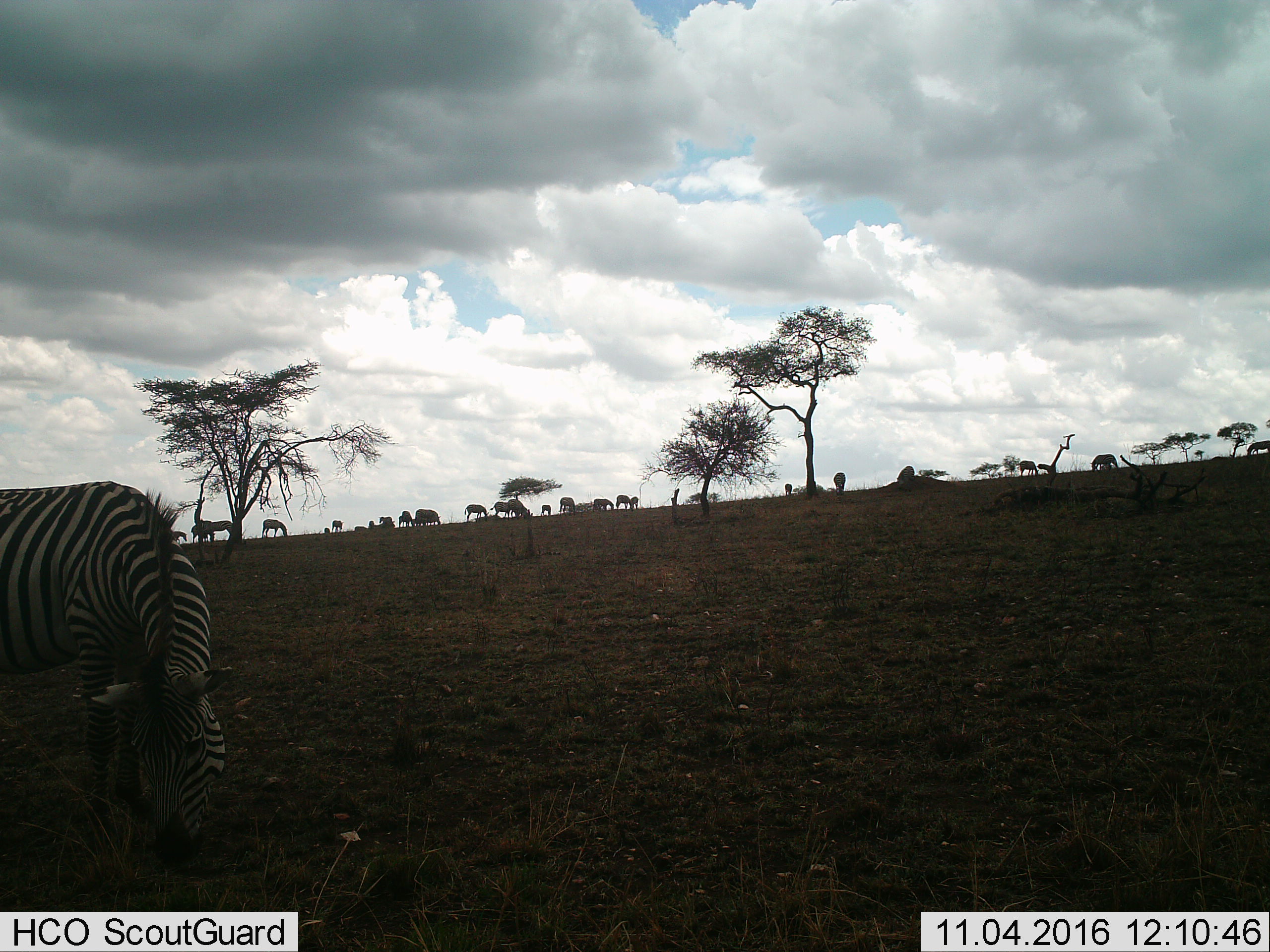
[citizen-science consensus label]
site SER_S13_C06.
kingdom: Animalia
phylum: Chordata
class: Mammalia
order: Perissodactyla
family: Equidae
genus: Equus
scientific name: Equus quagga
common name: plains zebra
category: zebraplains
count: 11-50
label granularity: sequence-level